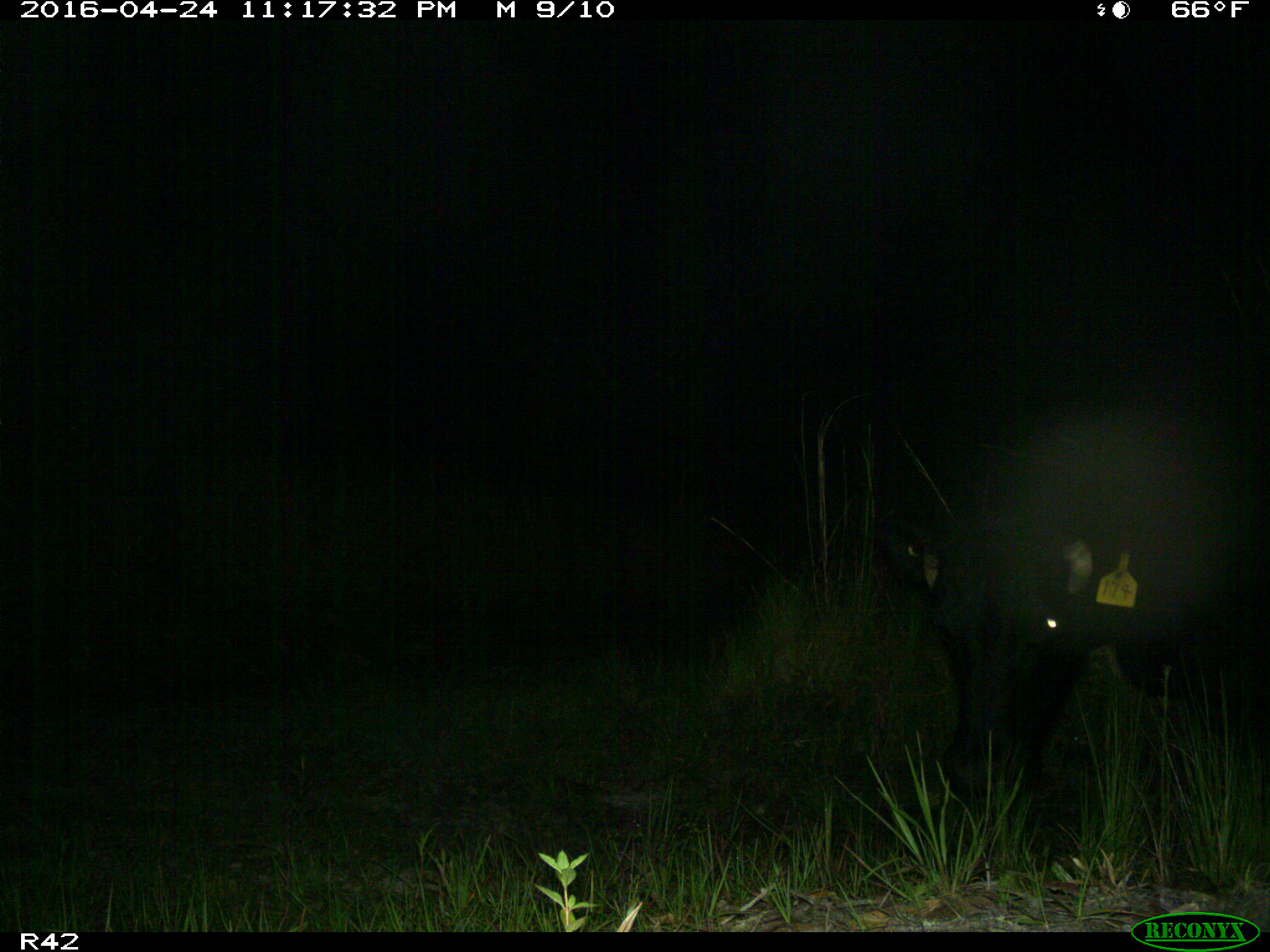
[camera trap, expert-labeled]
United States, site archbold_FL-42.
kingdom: Animalia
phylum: Chordata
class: Mammalia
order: Artiodactyla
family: Bovidae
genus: Bos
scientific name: Bos taurus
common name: domestic cow